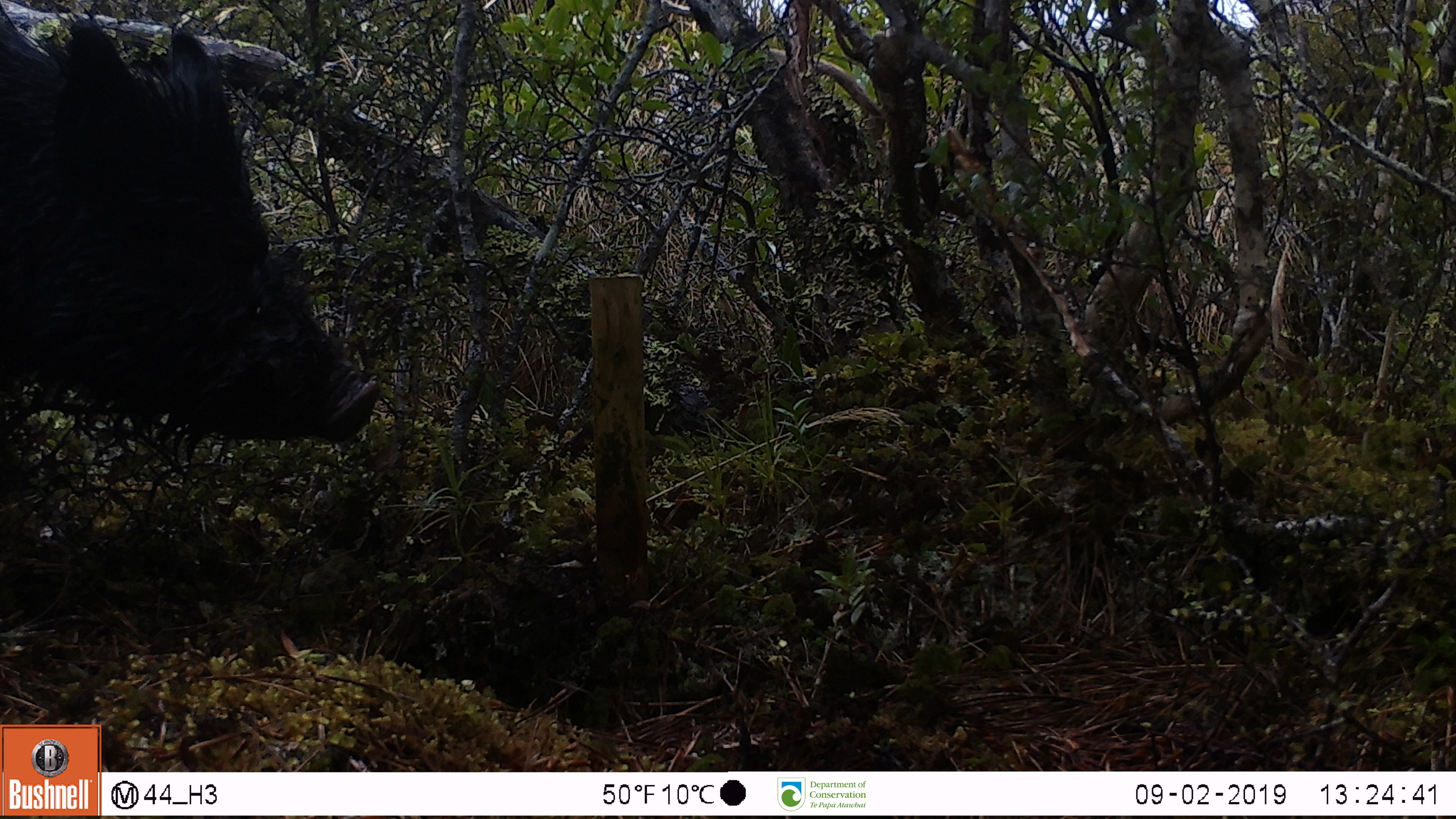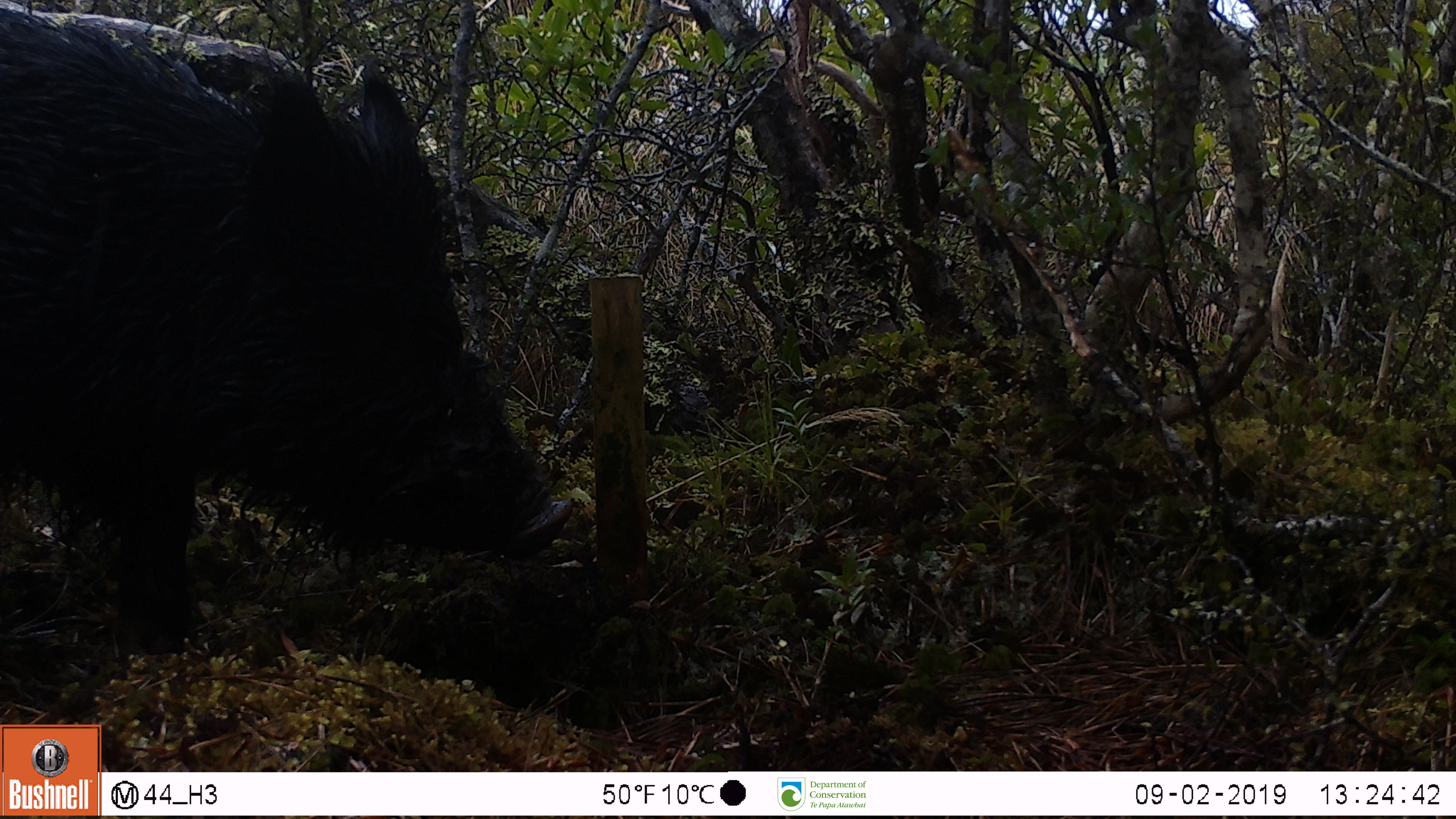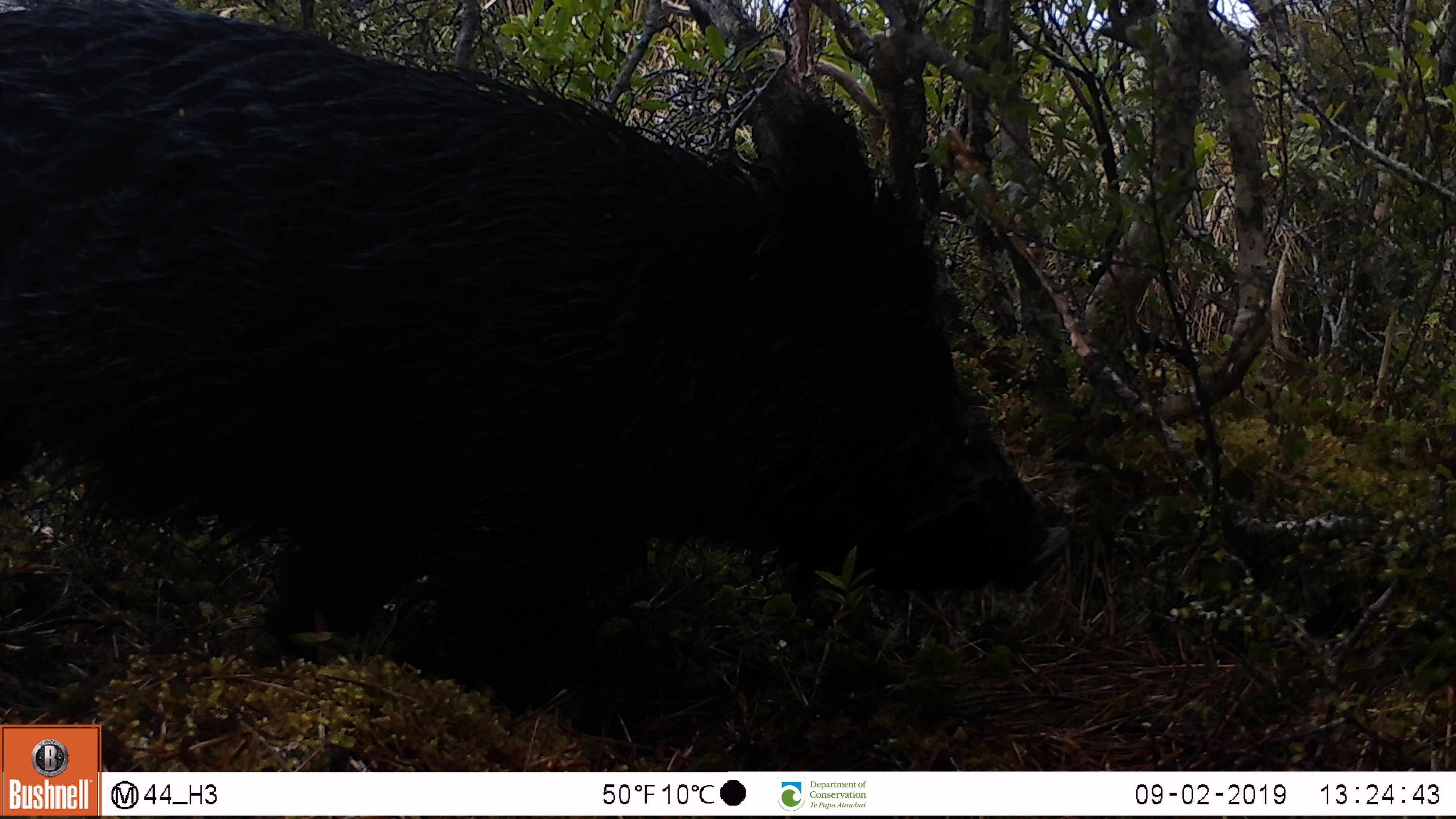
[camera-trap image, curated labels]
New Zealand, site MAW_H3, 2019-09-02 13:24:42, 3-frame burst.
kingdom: Animalia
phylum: Chordata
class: Mammalia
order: Artiodactyla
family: Suidae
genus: Sus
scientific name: Sus scrofa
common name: pig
Pig (Sus scrofa).